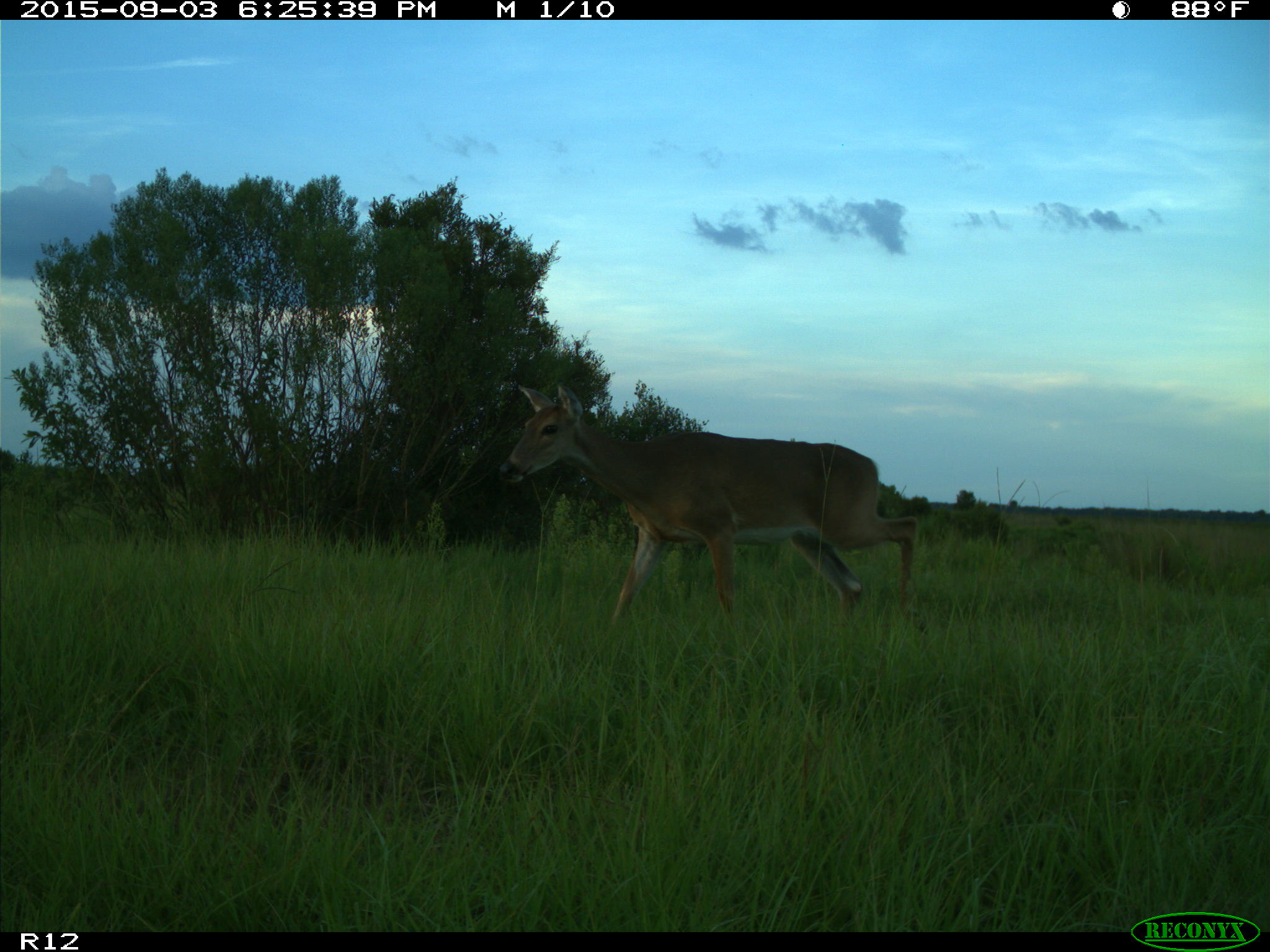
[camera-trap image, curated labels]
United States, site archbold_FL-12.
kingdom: Animalia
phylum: Chordata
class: Mammalia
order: Artiodactyla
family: Cervidae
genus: Odocoileus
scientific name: Odocoileus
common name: deer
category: unidentified deer